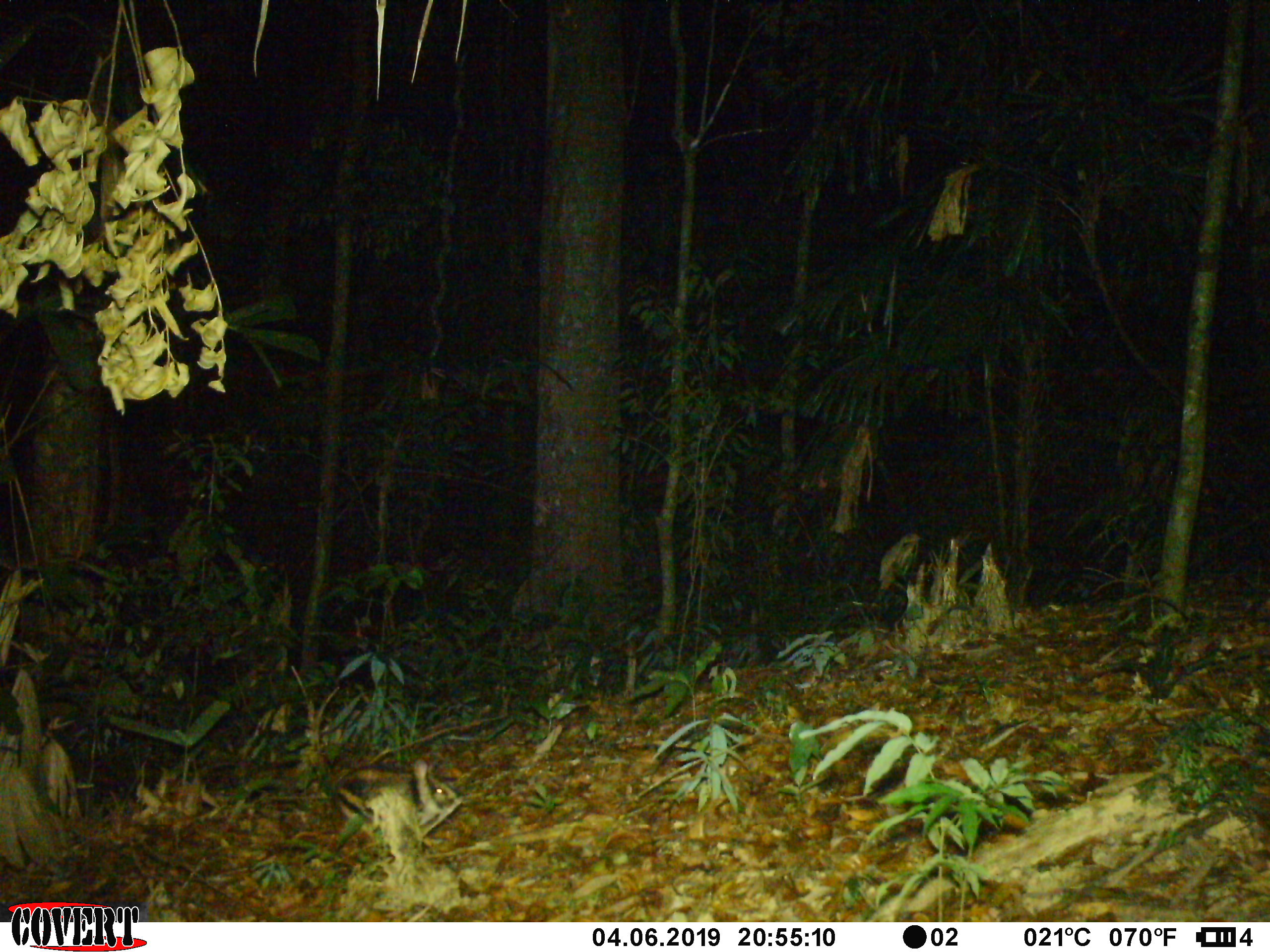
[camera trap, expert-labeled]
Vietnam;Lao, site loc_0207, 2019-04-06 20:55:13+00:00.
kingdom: Animalia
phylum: Chordata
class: Mammalia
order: Lagomorpha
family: Leporidae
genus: Nesolagus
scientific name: Nesolagus timminsi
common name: annamite striped rabbit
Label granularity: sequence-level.